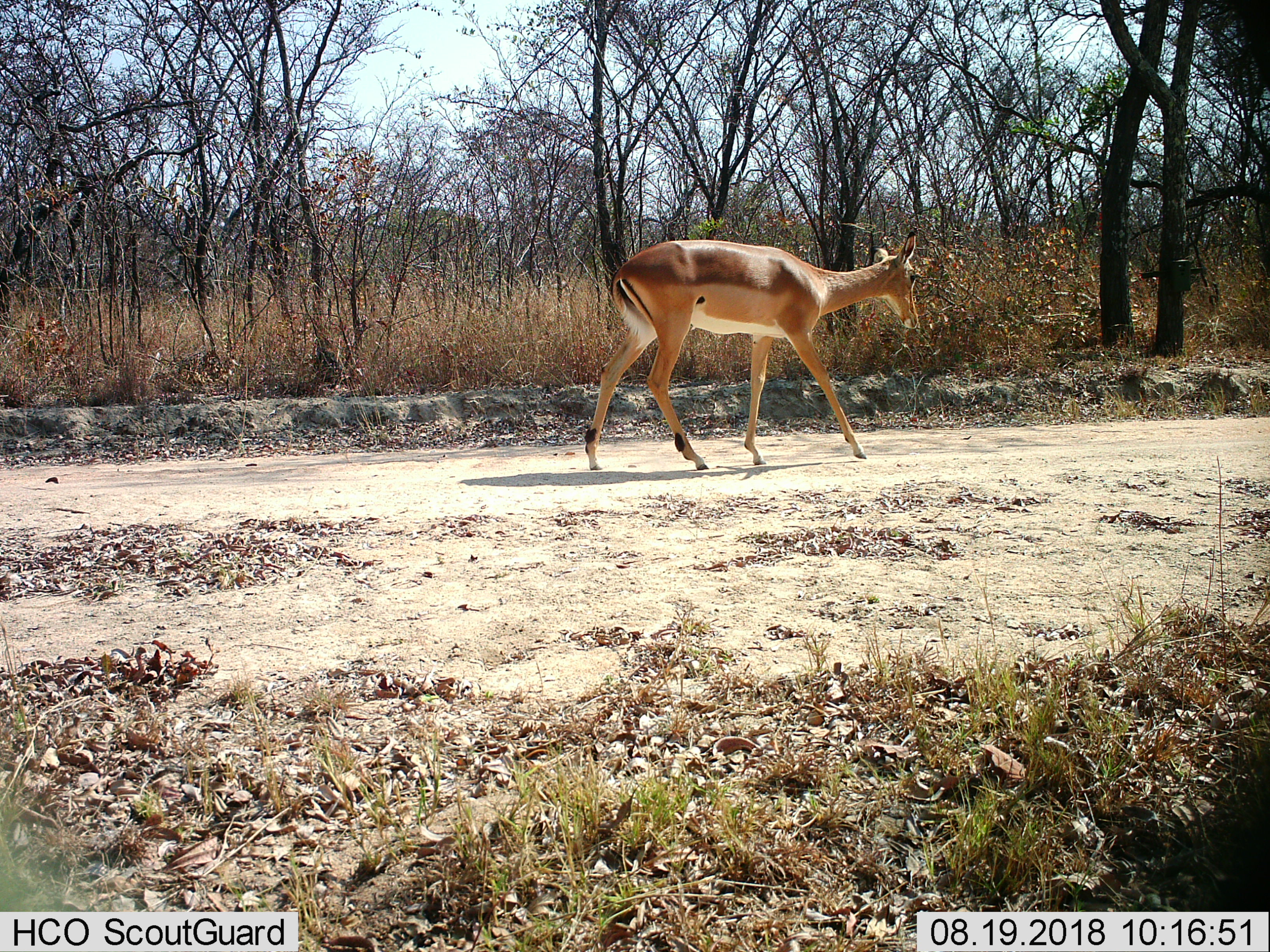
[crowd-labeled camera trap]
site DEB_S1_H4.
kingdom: Animalia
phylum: Chordata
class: Mammalia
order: Artiodactyla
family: Bovidae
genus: Aepyceros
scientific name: Aepyceros melampus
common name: impala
Impala (Aepyceros melampus), count 1. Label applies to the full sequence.